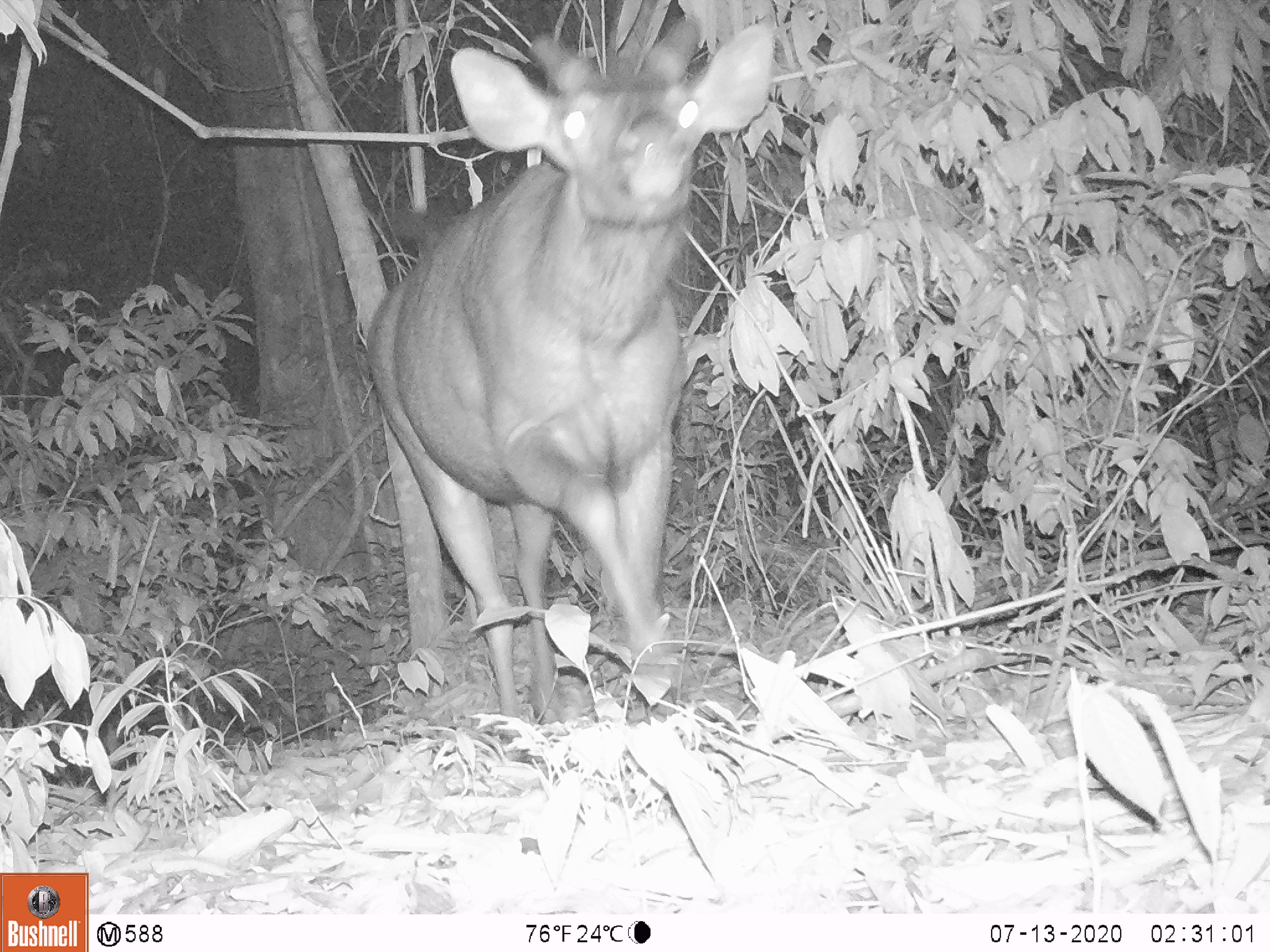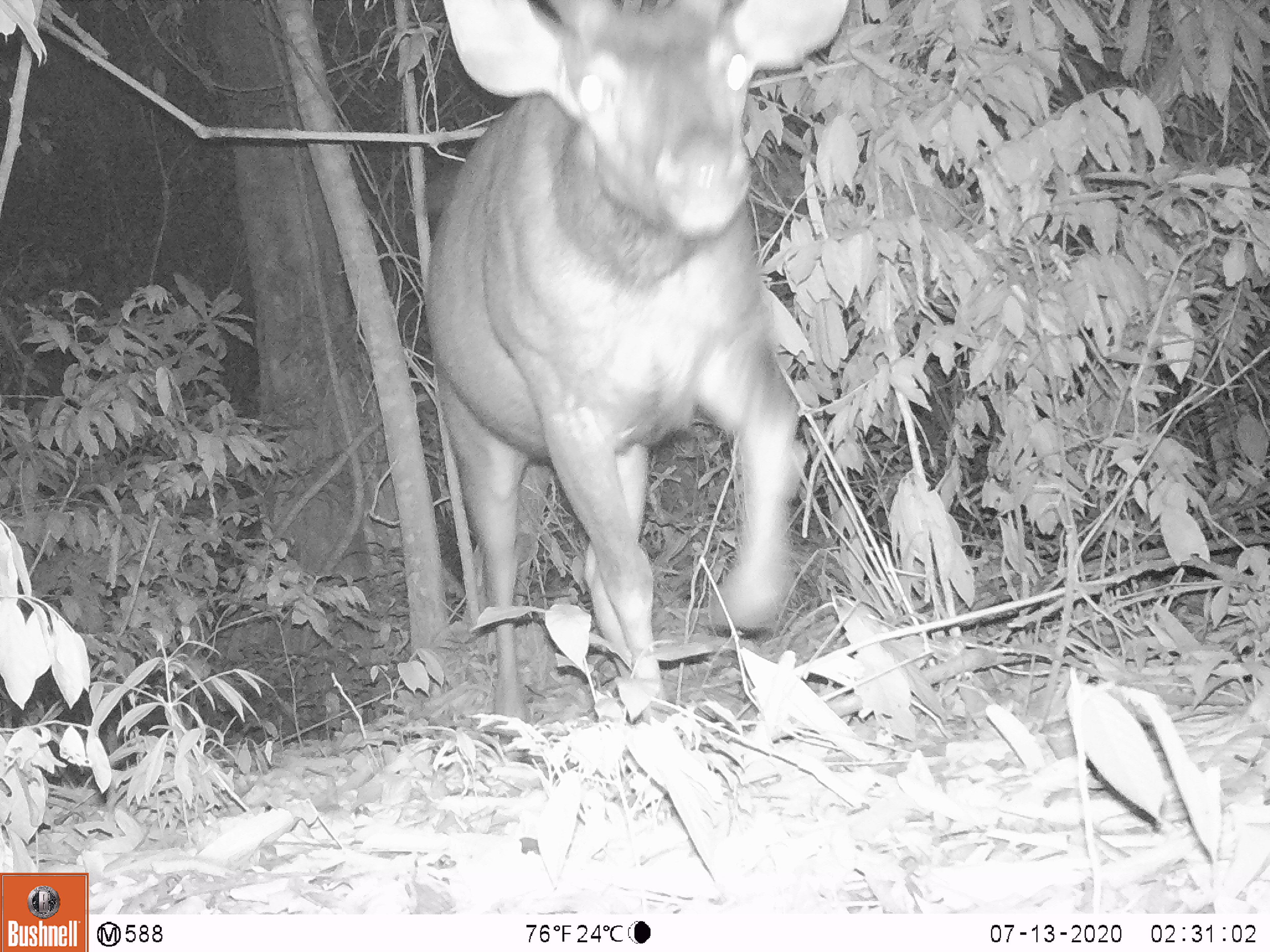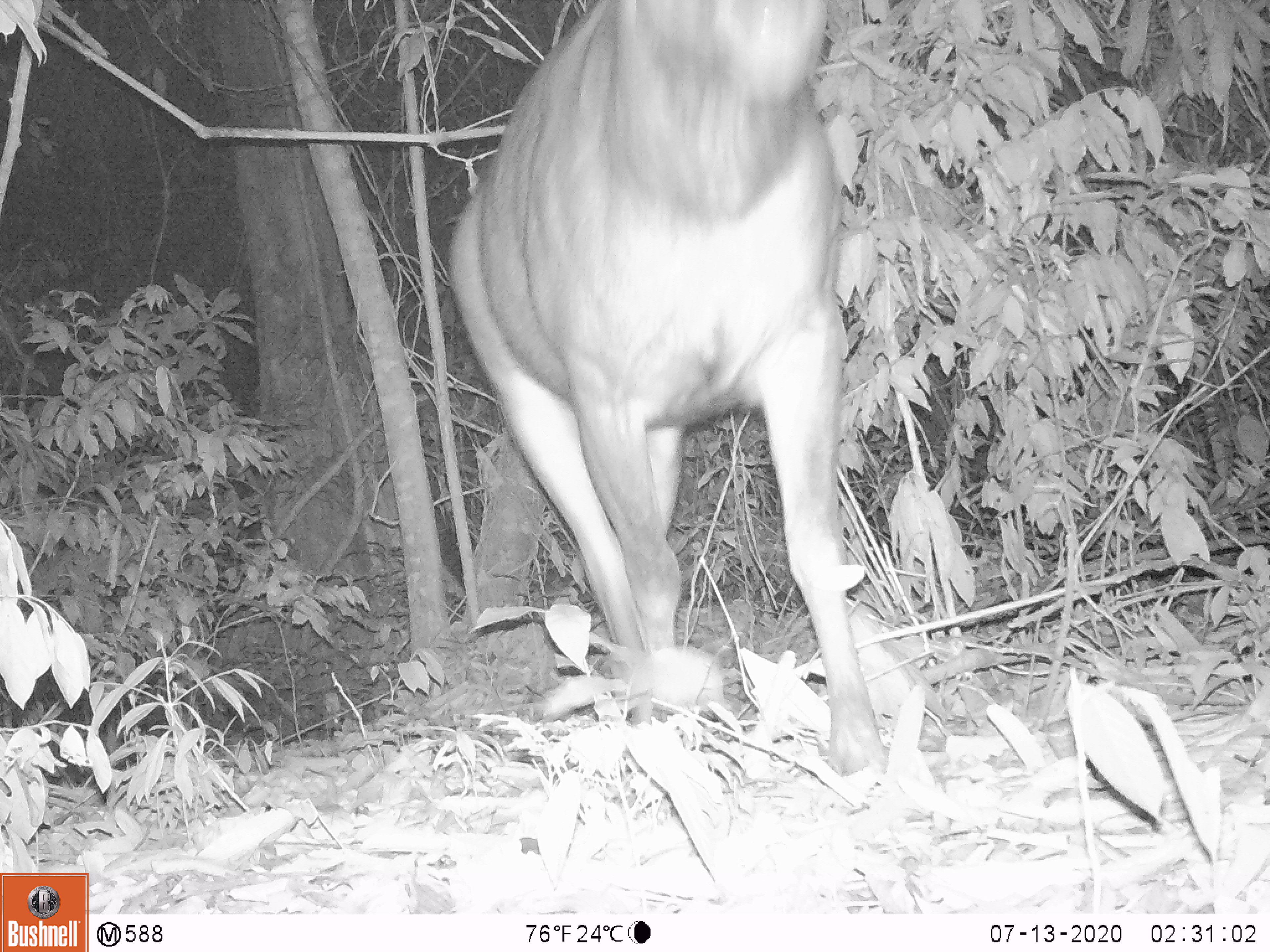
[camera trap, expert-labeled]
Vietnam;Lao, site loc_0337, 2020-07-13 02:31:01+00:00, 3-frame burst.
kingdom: Animalia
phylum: Chordata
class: Mammalia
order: Artiodactyla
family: Cervidae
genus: Muntiacus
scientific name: Muntiacus vuquangensis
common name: large-antlered muntjac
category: large antlered muntjac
Large antlered muntjac (large-antlered muntjac) (Muntiacus vuquangensis). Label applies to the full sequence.